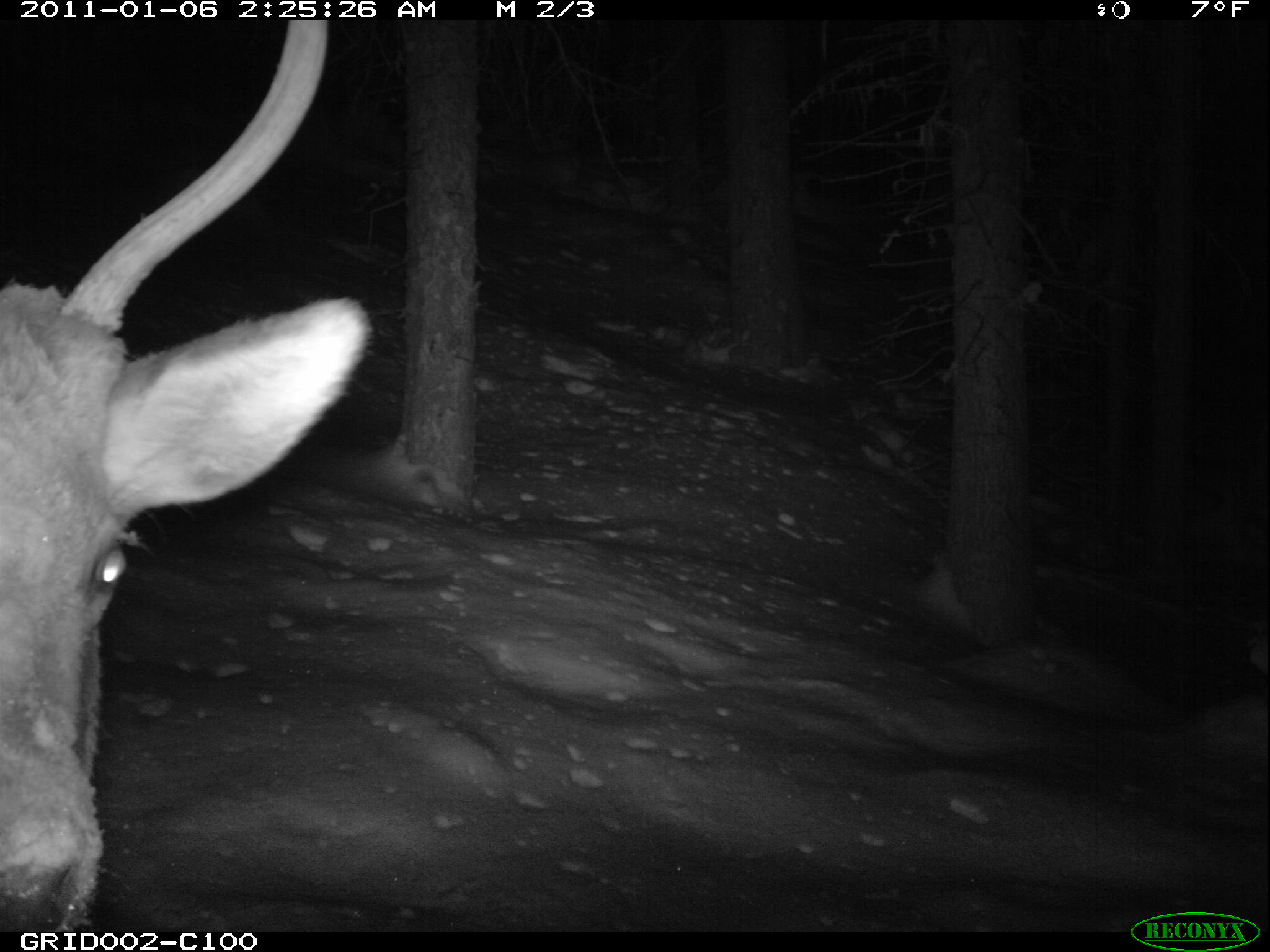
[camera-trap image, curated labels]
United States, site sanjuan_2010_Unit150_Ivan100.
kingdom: Animalia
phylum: Chordata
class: Mammalia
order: Artiodactyla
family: Cervidae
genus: Cervus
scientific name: Cervus elaphus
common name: red deer